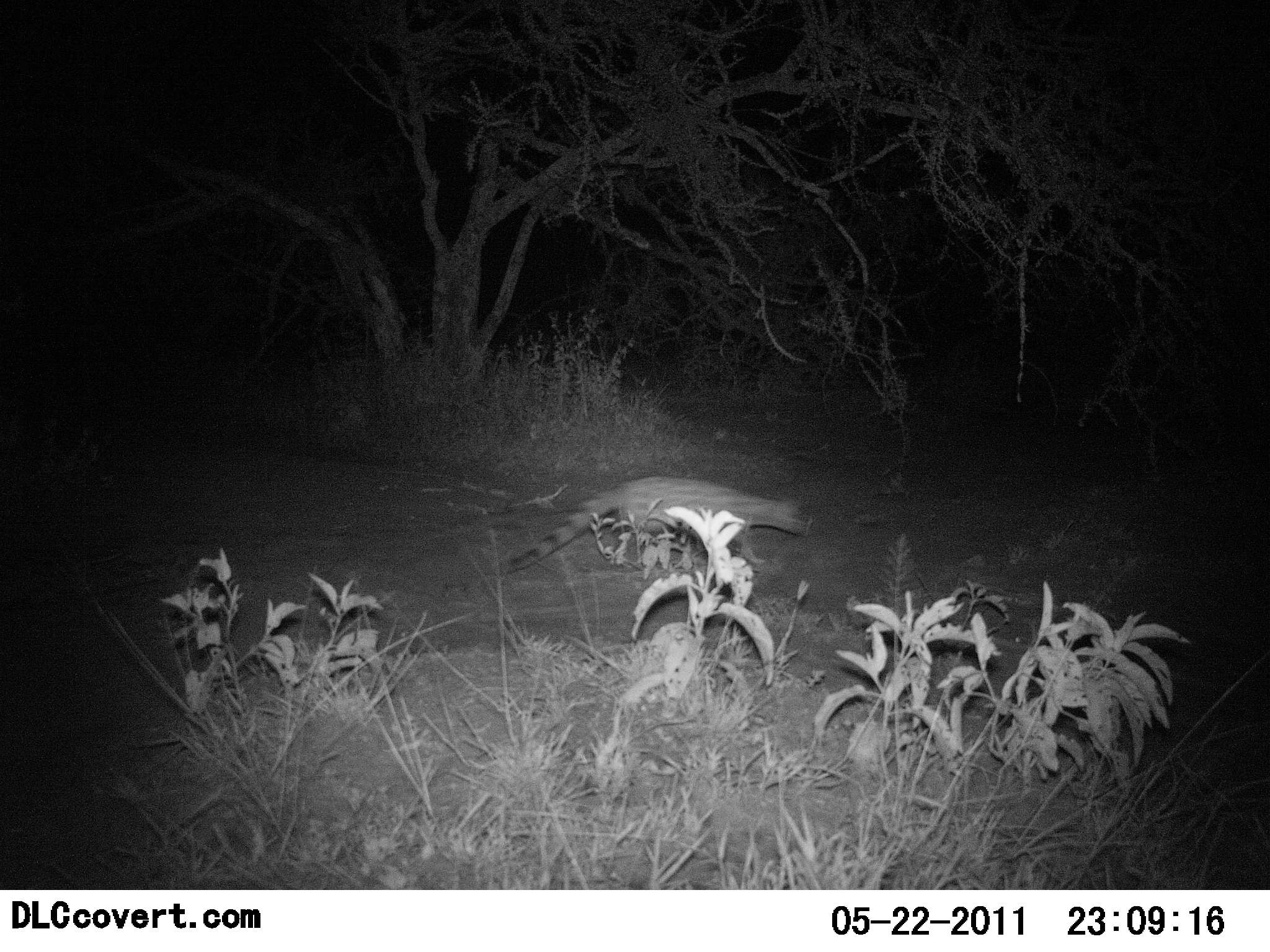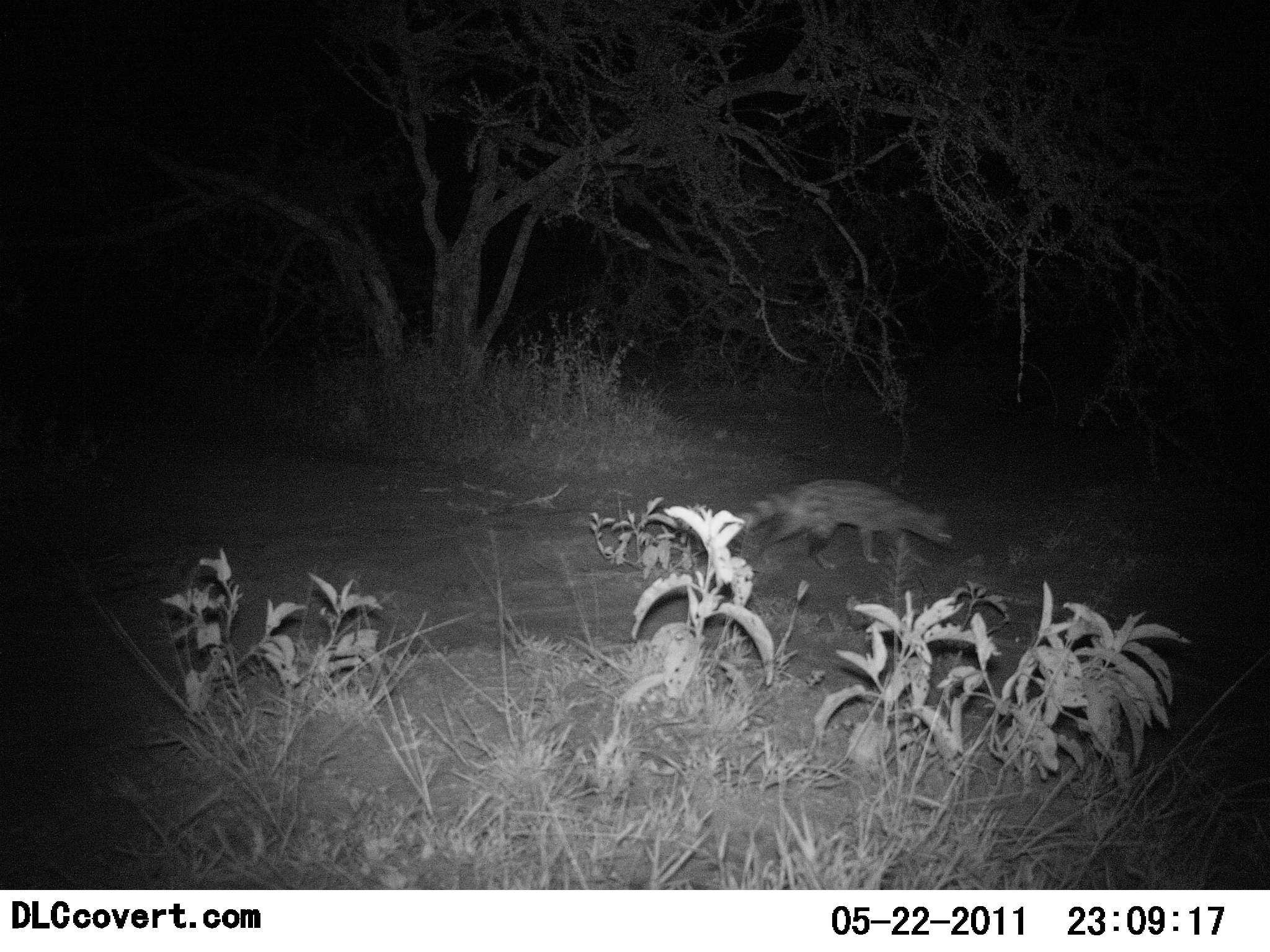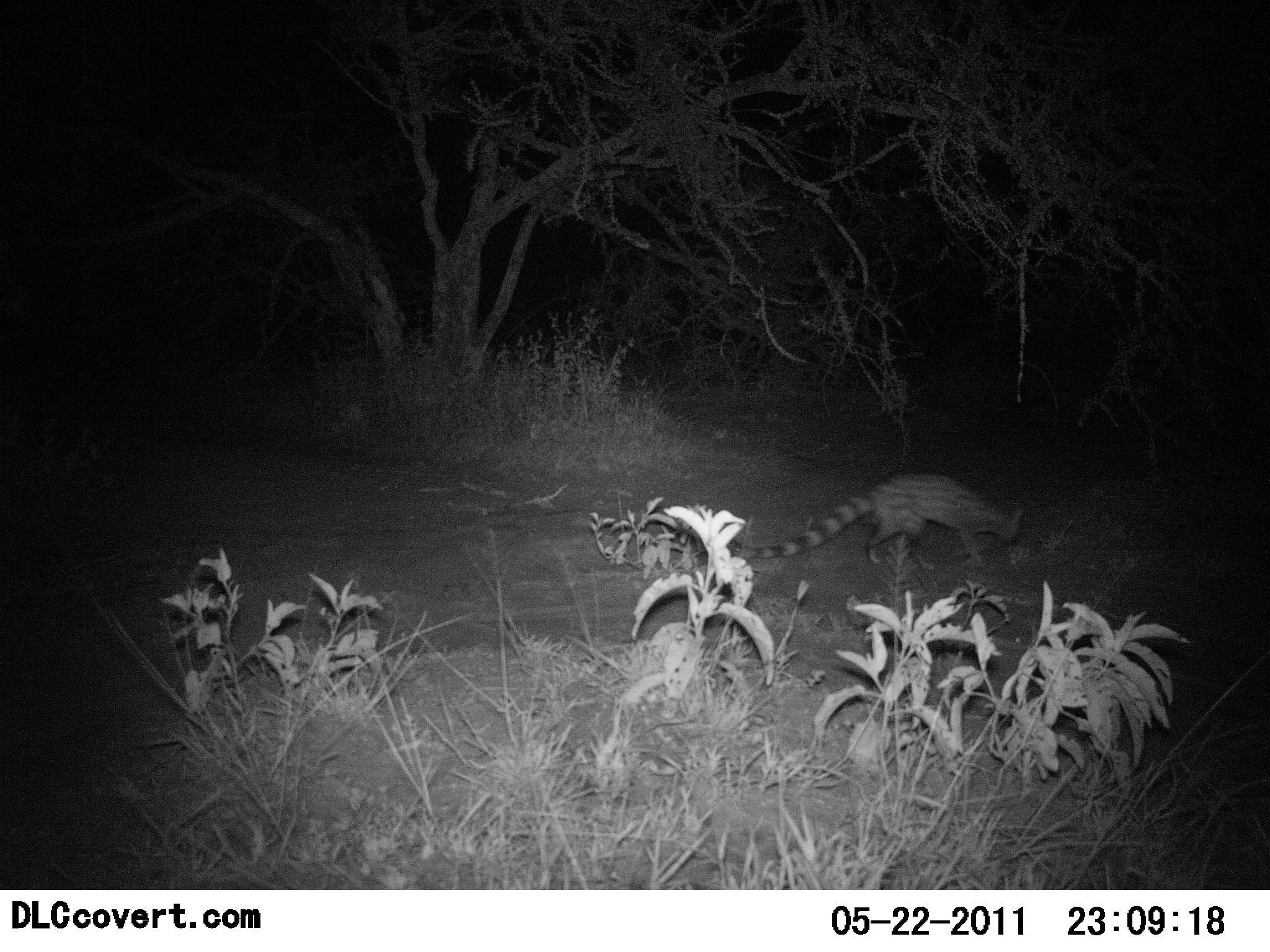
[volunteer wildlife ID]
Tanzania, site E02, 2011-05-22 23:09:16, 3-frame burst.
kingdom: Animalia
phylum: Chordata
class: Mammalia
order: Carnivora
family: Viverridae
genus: Genetta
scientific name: Genetta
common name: genet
Genet (Genetta), count 1. Behavior (volunteer vote fractions): standing 0%, resting 0%, moving 100%, interacting 0%. Young present (vote fraction): 0%. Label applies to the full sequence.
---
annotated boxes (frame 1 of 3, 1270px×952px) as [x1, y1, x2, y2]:
animal: [505, 475, 806, 572]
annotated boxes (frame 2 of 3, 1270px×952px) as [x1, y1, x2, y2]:
animal: [737, 477, 951, 570]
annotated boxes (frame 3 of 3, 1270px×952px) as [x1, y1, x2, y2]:
animal: [726, 472, 1023, 567]